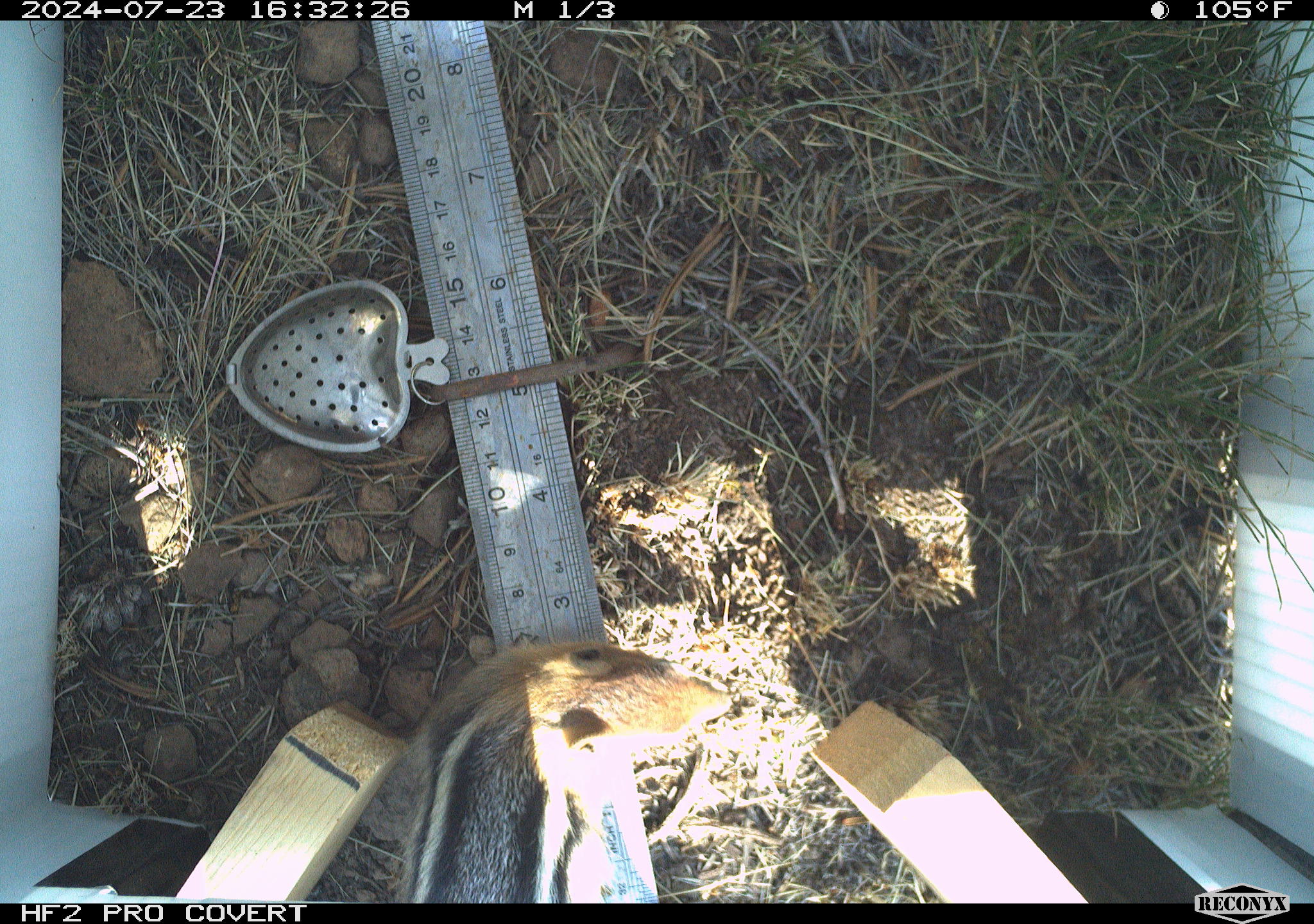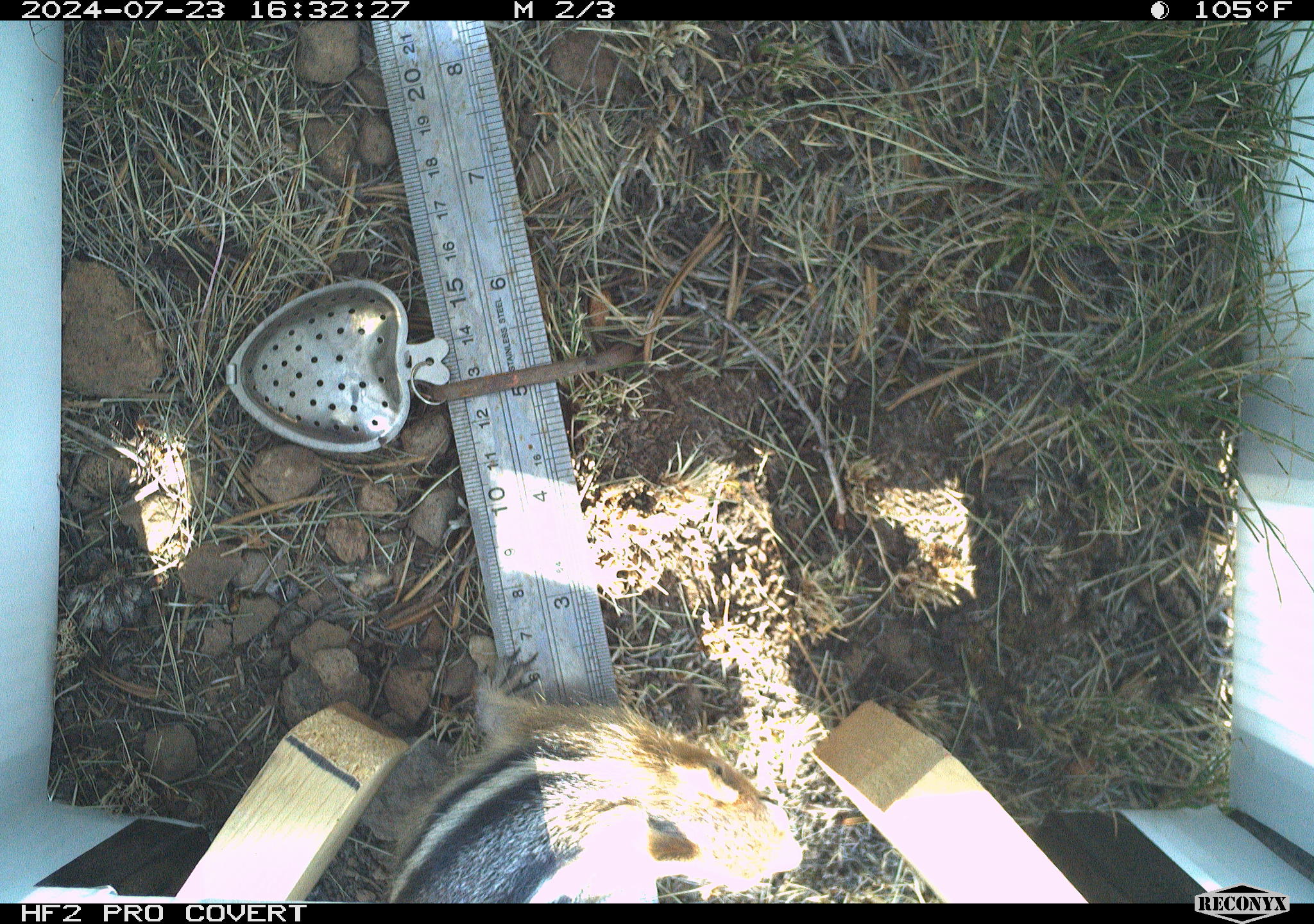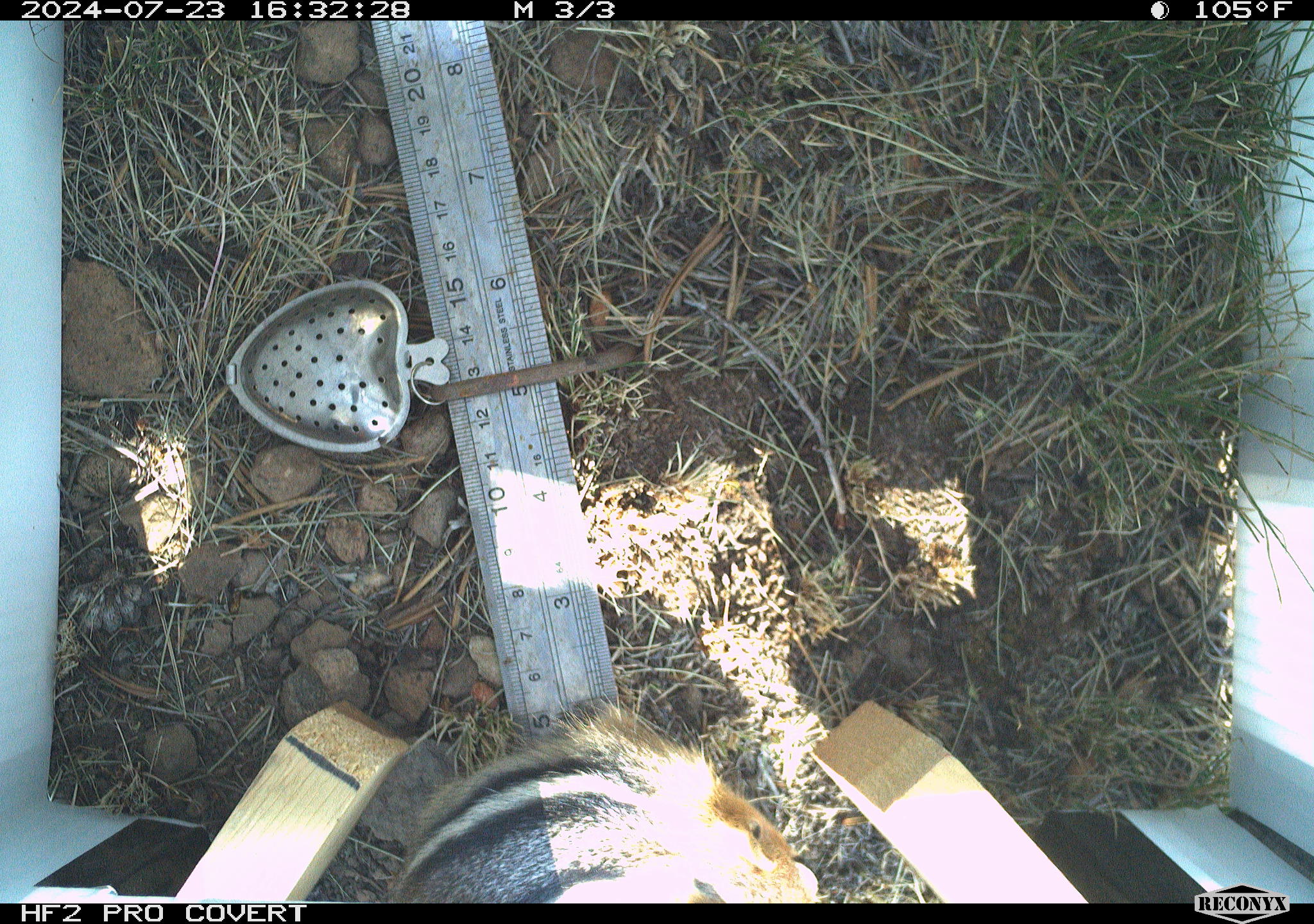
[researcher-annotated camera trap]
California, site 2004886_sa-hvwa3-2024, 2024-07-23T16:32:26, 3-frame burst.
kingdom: Animalia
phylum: Chordata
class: Mammalia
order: Rodentia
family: Sciuridae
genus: Callospermophilus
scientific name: Callospermophilus lateralis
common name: golden mantled ground squirrel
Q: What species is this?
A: Golden mantled ground squirrel (Callospermophilus lateralis).